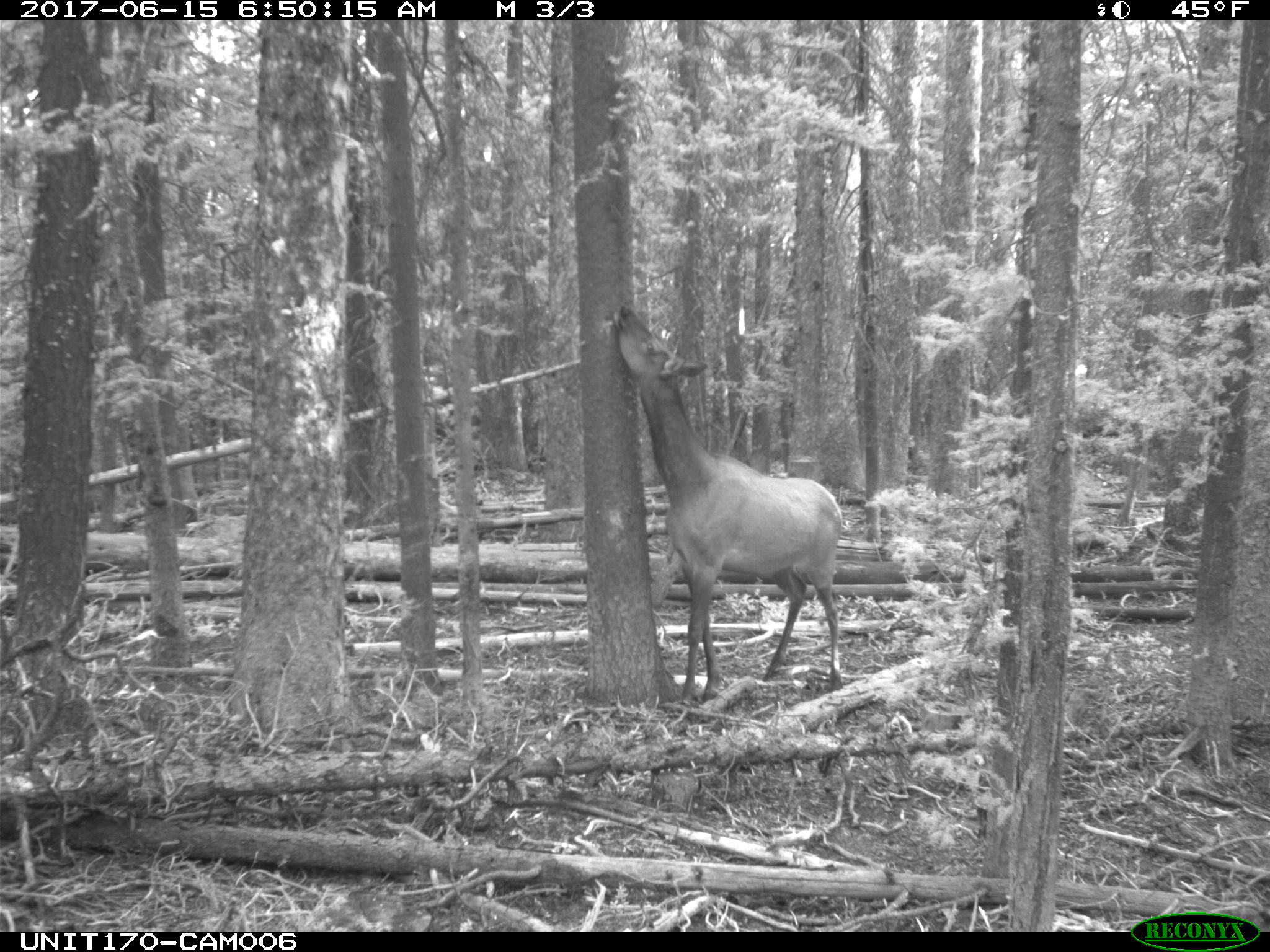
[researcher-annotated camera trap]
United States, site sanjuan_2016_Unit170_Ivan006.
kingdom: Animalia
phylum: Chordata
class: Mammalia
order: Artiodactyla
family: Cervidae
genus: Cervus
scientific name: Cervus elaphus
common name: red deer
Cervus elaphus (red deer).